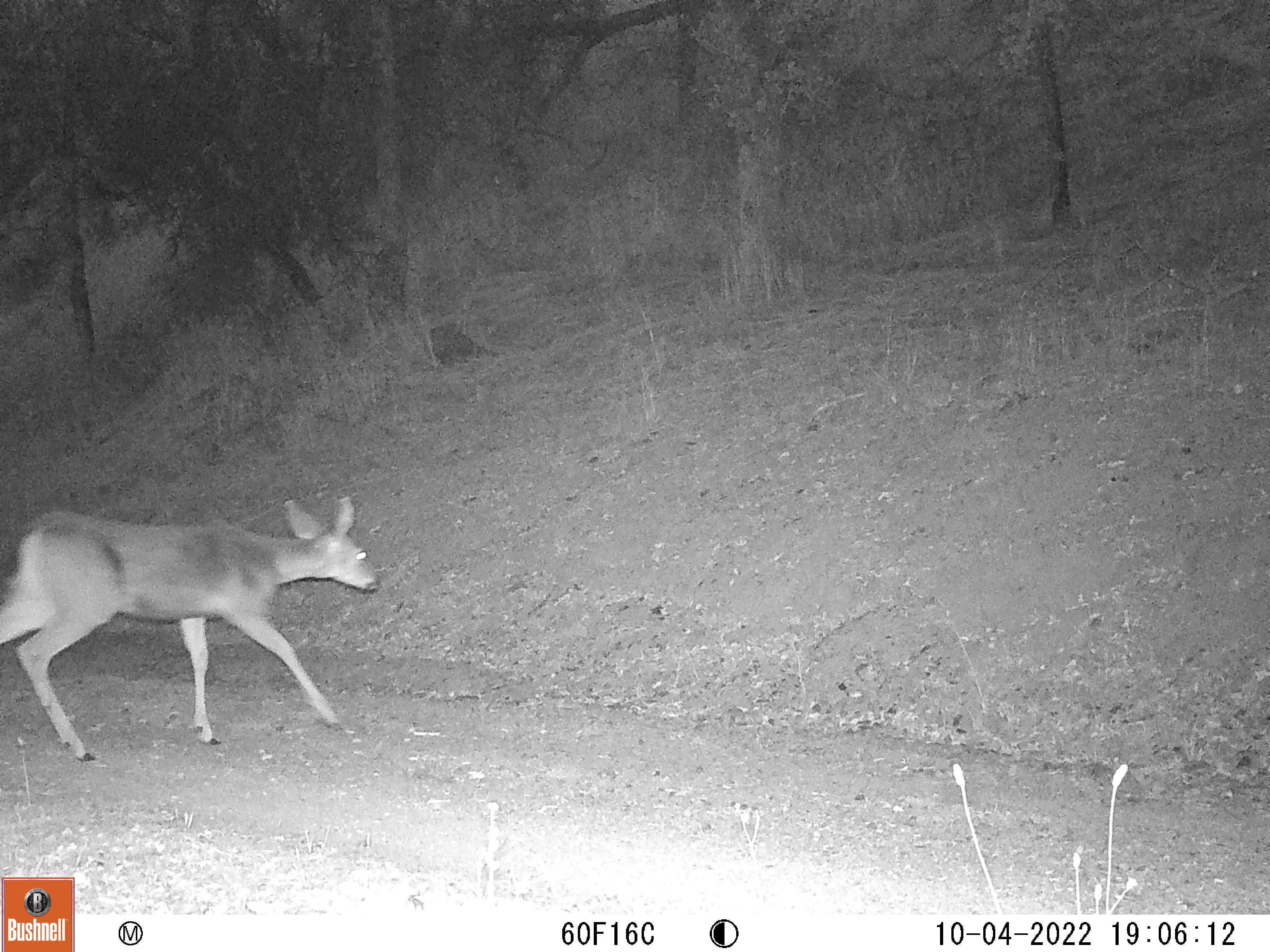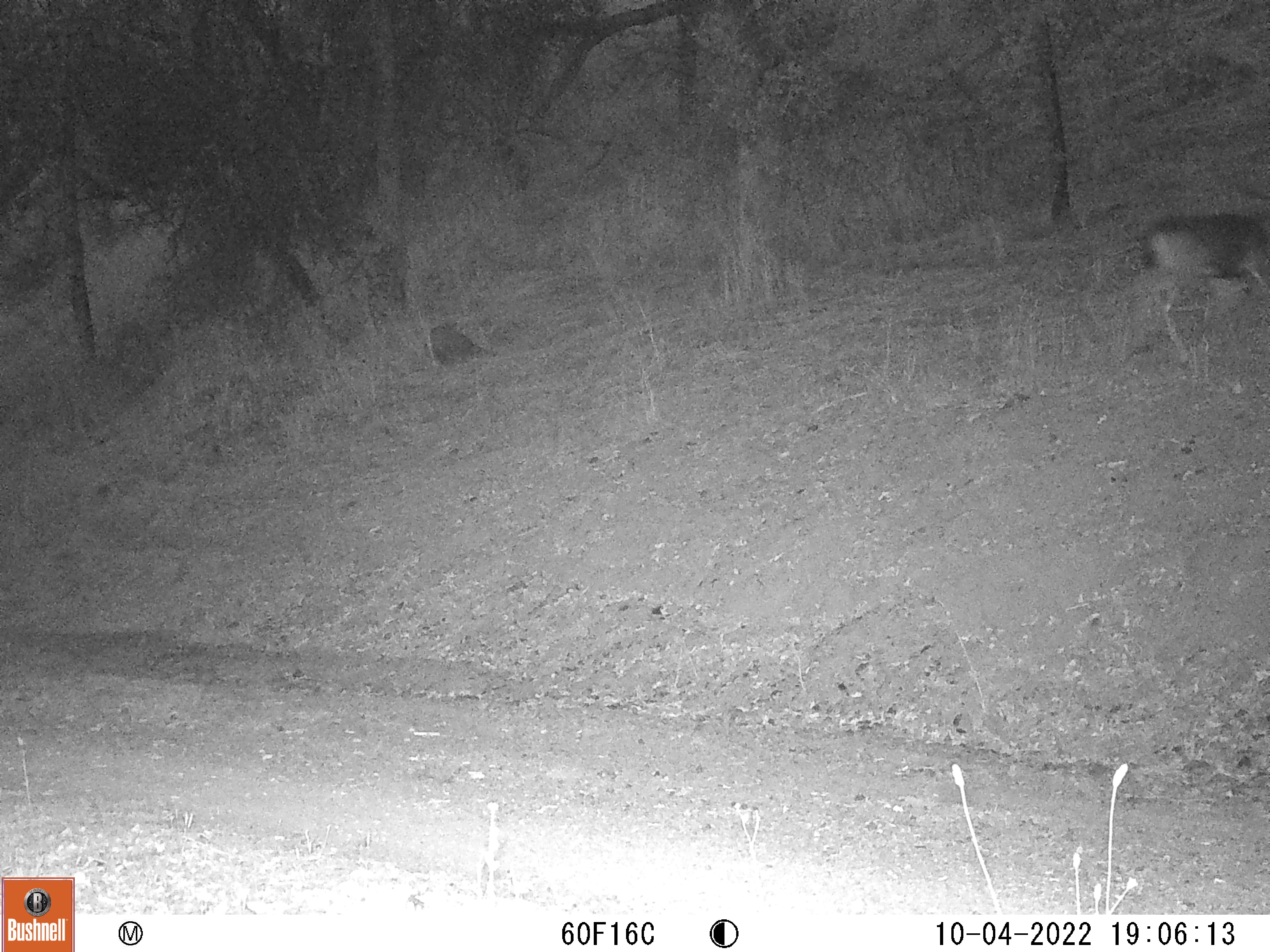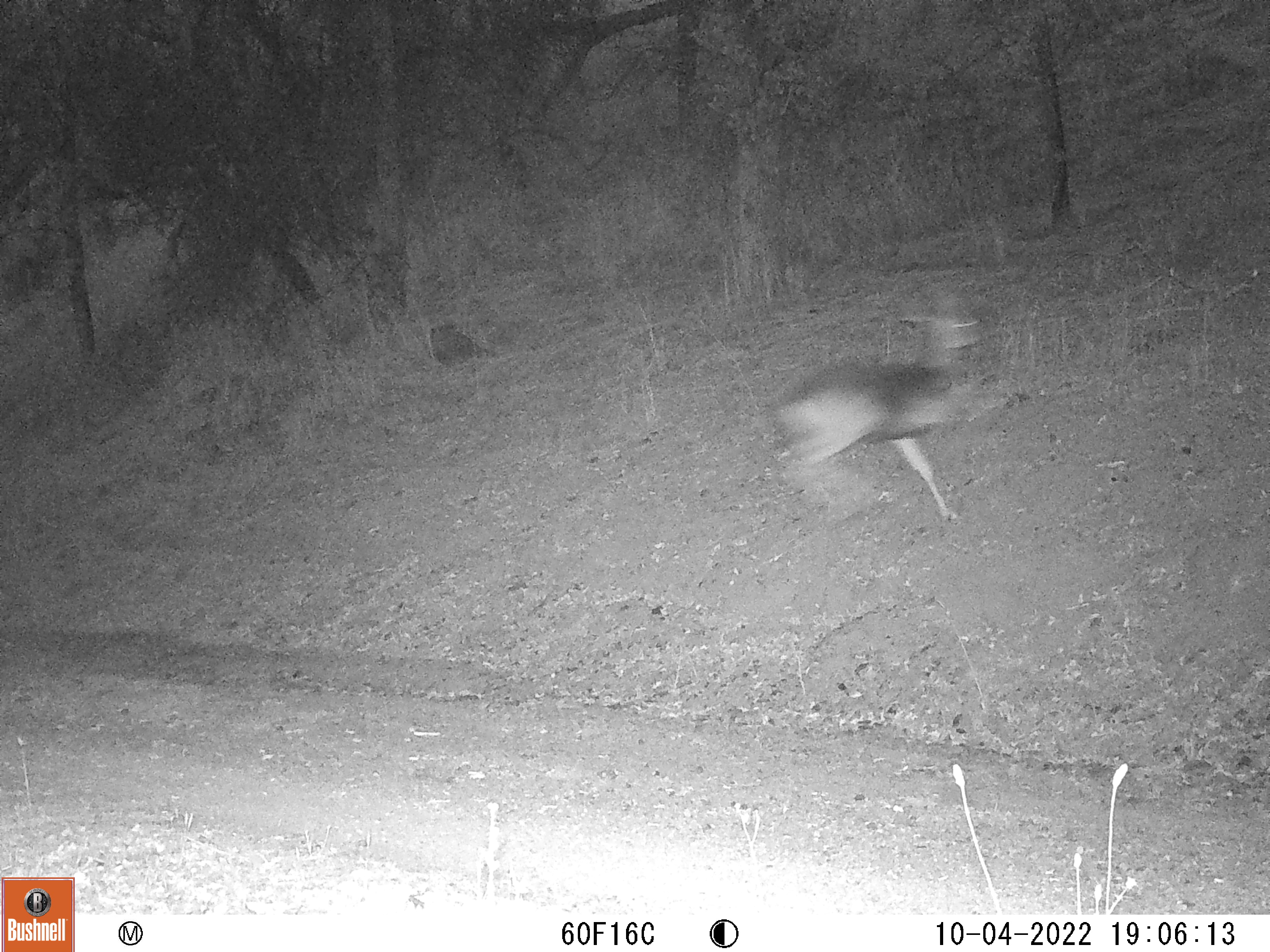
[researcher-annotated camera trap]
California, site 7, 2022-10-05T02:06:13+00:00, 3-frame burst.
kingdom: Animalia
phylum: Chordata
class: Mammalia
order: Artiodactyla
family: Cervidae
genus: Odocoileus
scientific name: Odocoileus hemionus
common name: mule deer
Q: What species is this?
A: Mule deer (Odocoileus hemionus).